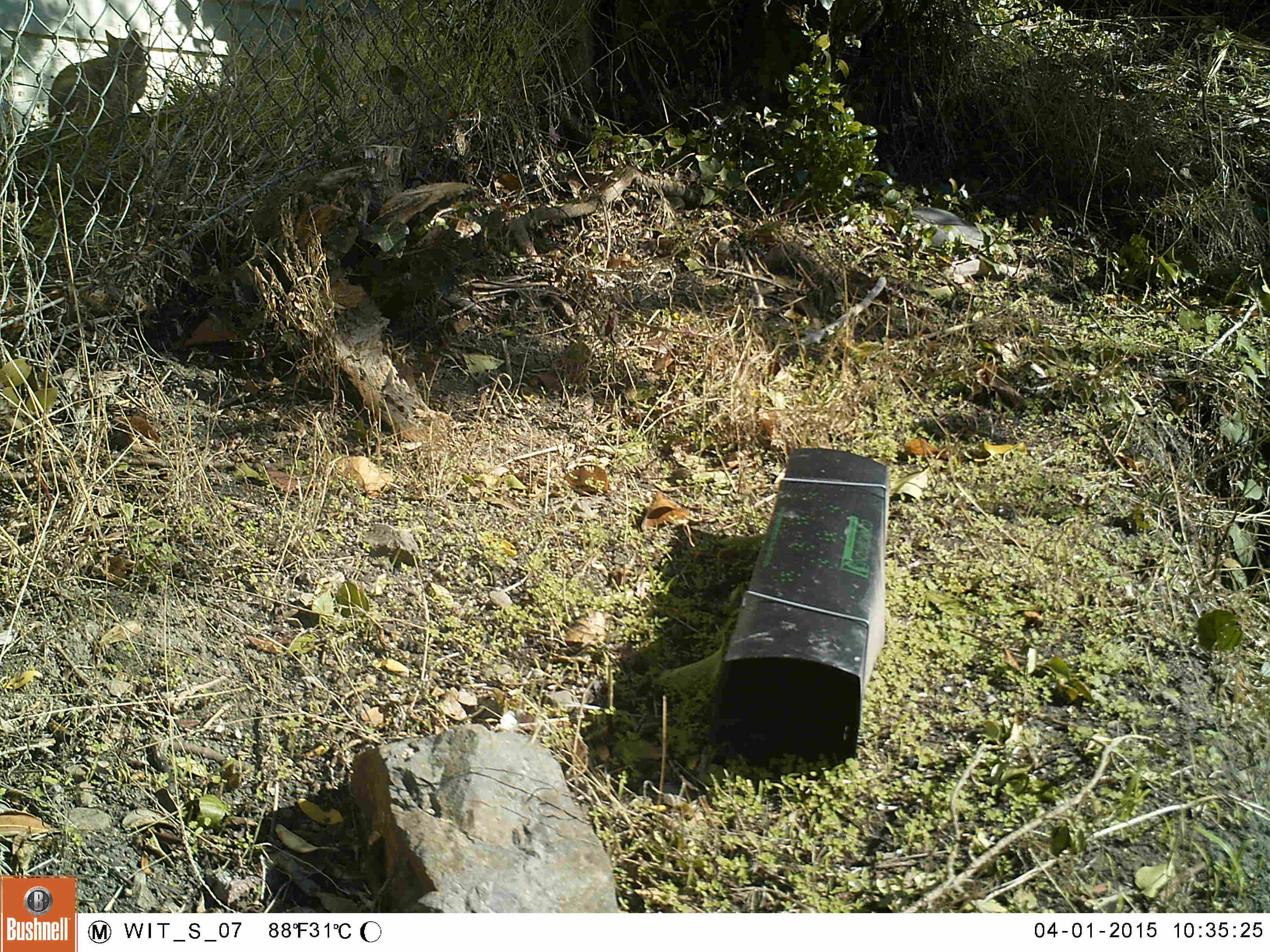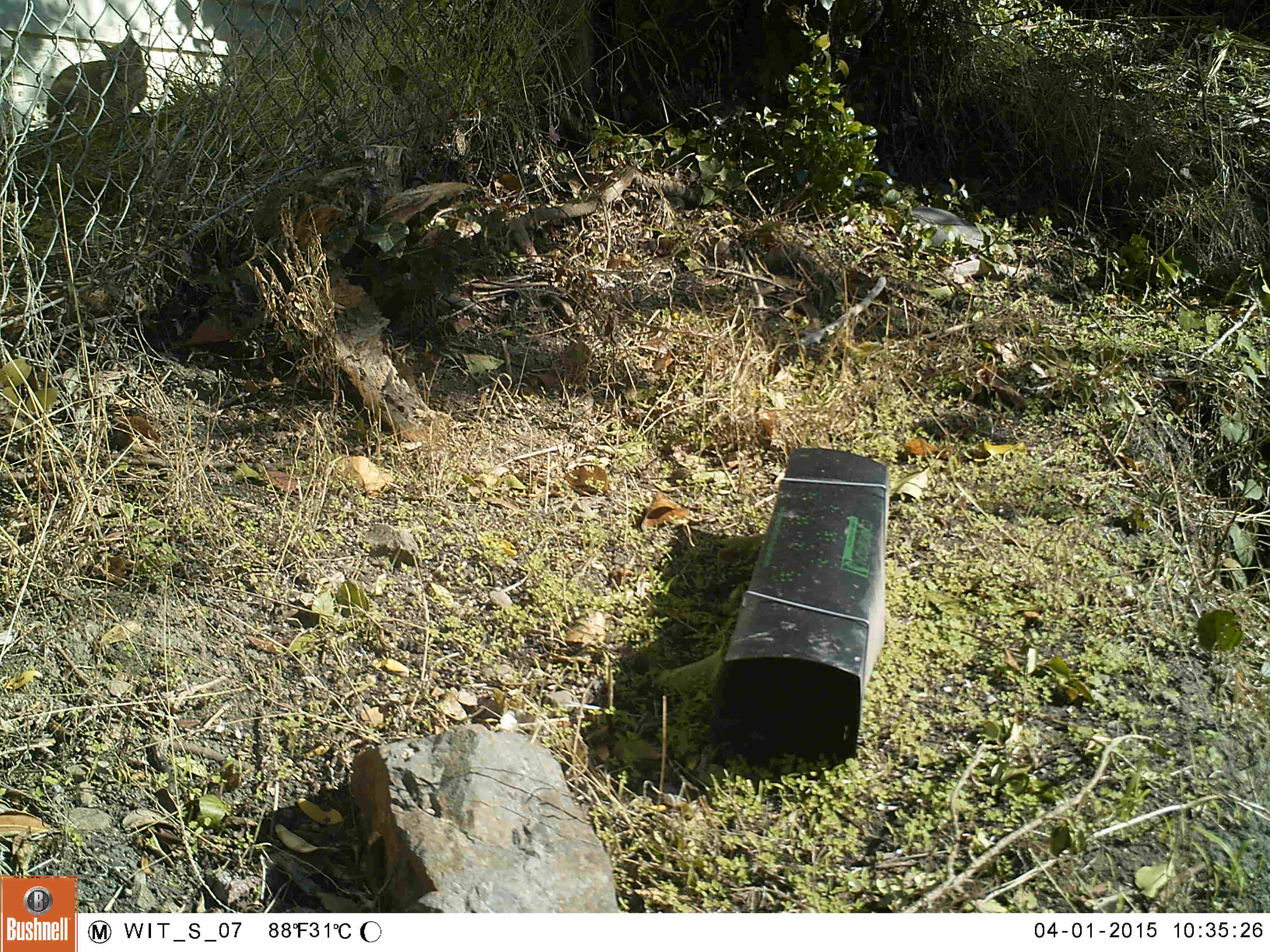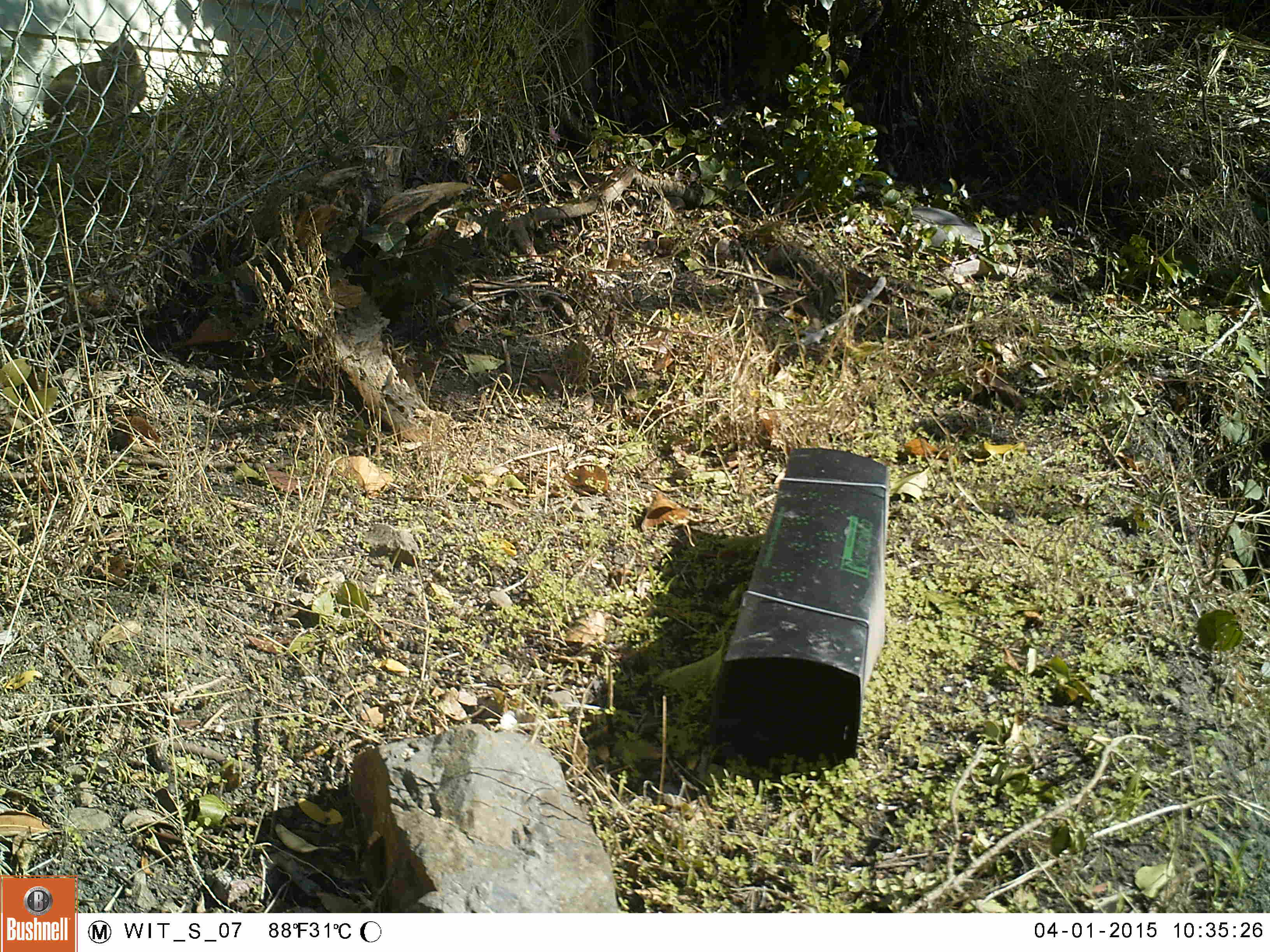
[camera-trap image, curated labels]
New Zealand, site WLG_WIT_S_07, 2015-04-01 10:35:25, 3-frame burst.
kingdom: Animalia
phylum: Chordata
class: Mammalia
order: Carnivora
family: Felidae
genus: Felis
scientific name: Felis catus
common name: domestic cat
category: cat